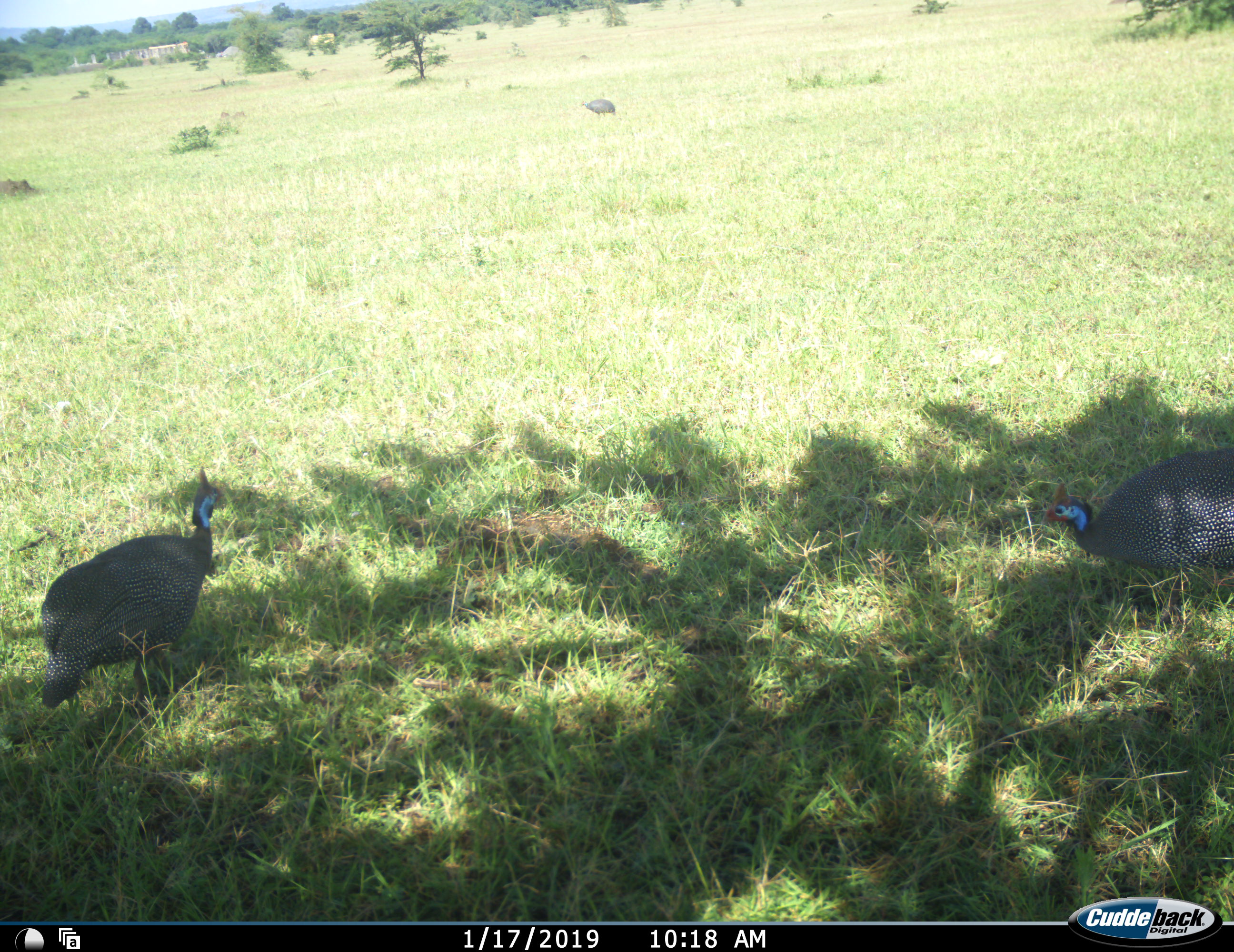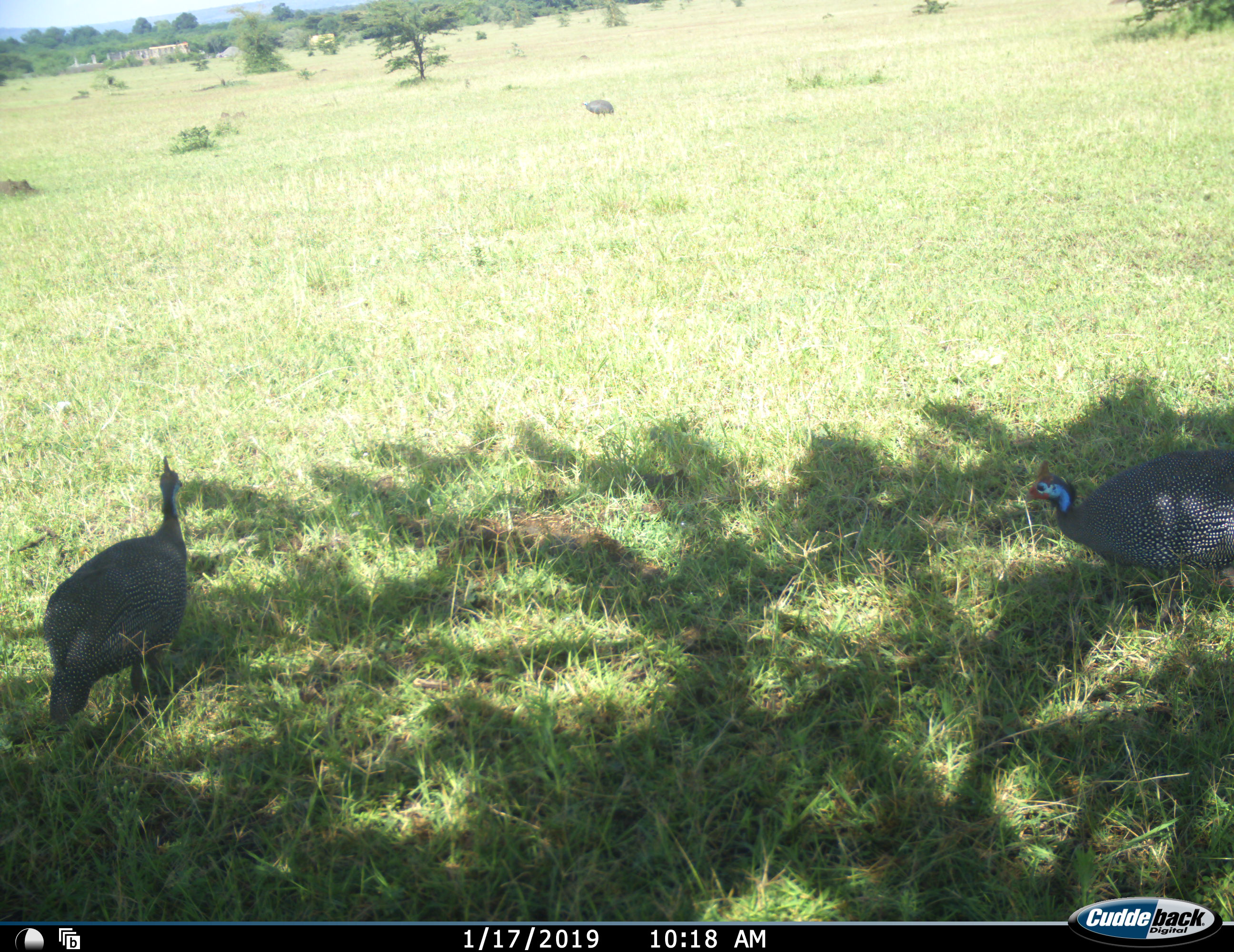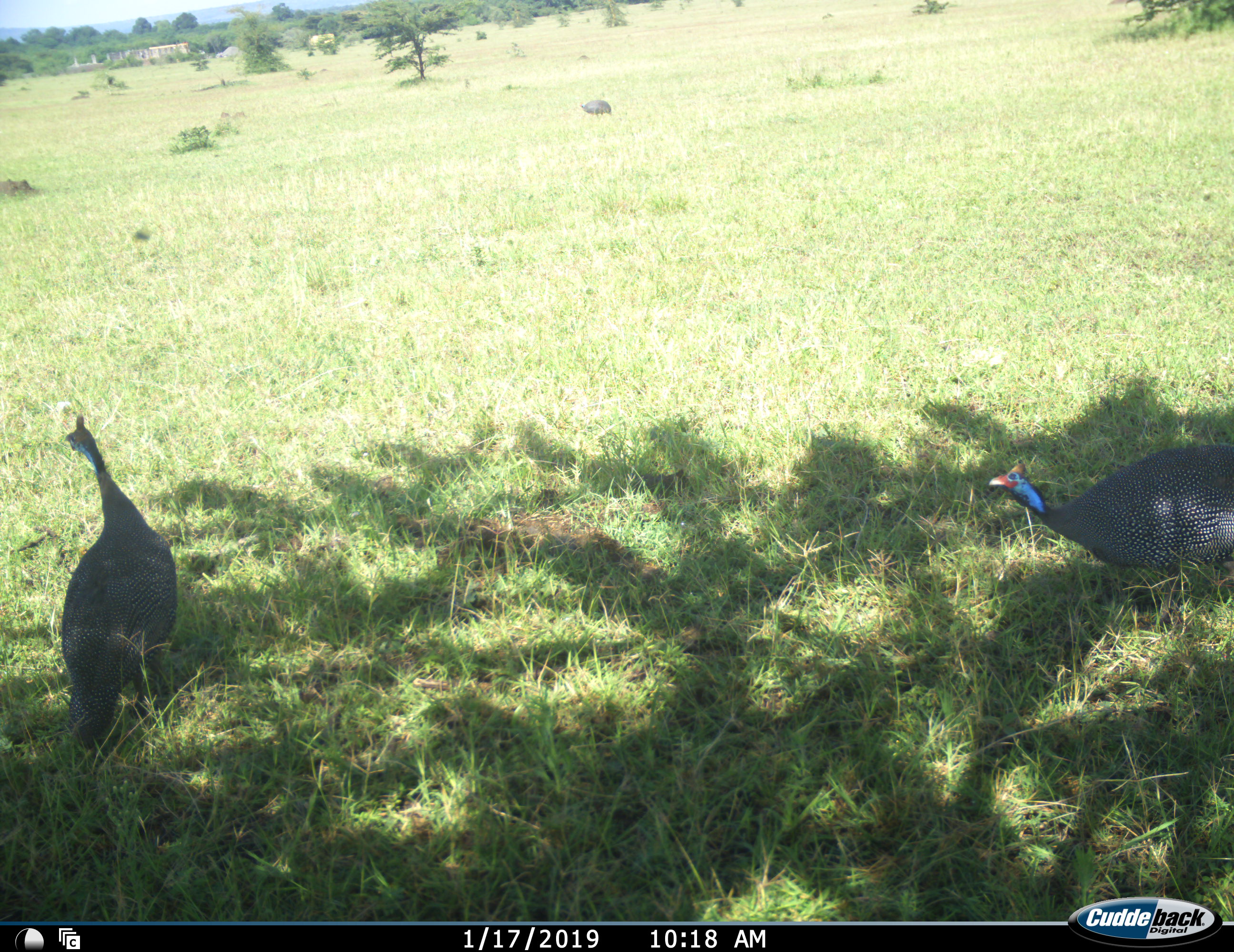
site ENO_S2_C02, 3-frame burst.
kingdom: Animalia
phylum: Chordata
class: Aves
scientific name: Aves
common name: bird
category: birdother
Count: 3.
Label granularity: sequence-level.